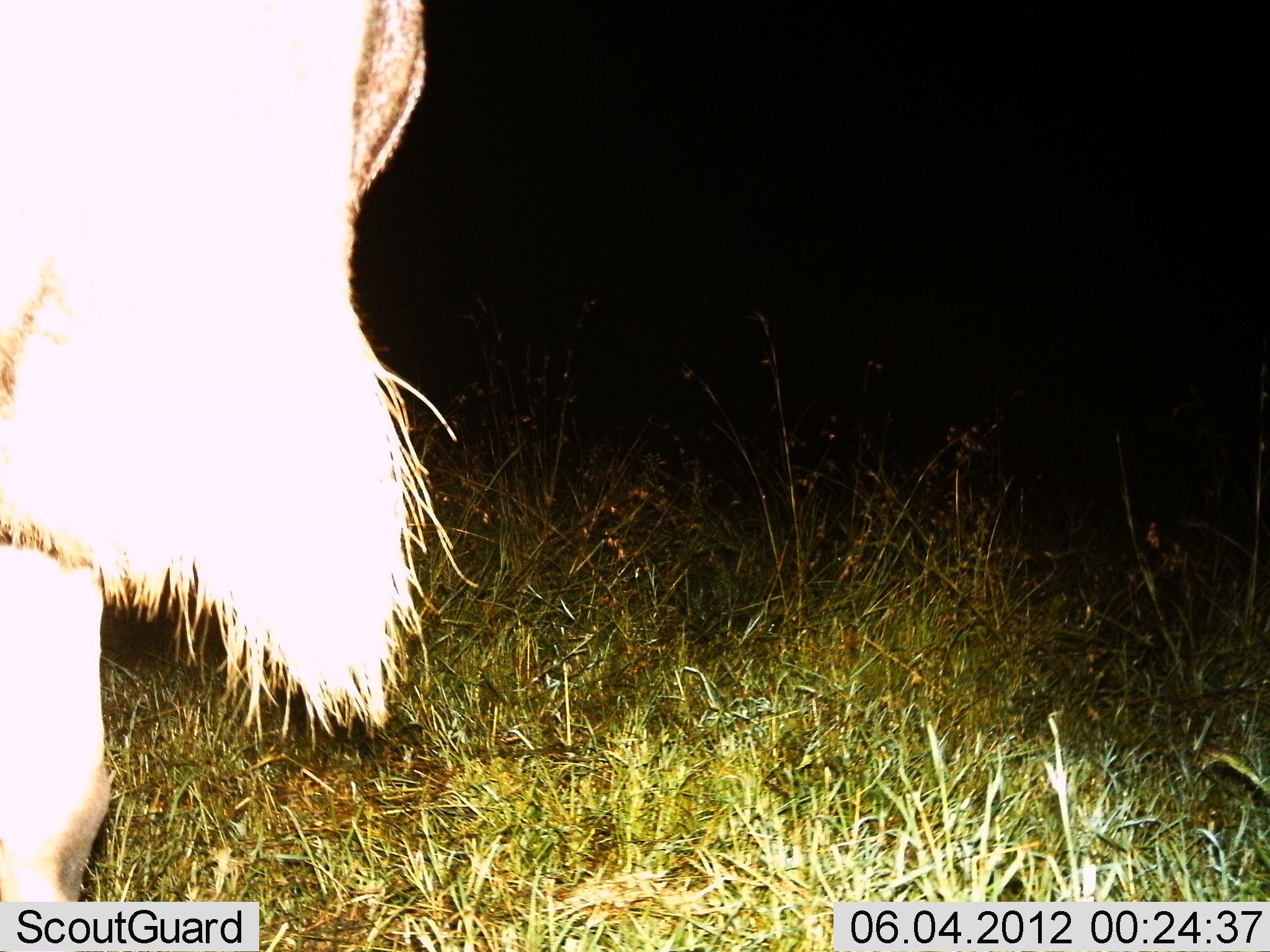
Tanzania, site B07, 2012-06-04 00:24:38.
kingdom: Animalia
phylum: Chordata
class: Mammalia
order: Artiodactyla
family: Bovidae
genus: Connochaetes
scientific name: Connochaetes taurinus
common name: blue wildebeest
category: wildebeest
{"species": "wildebeest (blue wildebeest) (Connochaetes taurinus)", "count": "1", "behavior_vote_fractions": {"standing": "90%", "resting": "0%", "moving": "10%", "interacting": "0%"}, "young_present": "0%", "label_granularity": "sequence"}